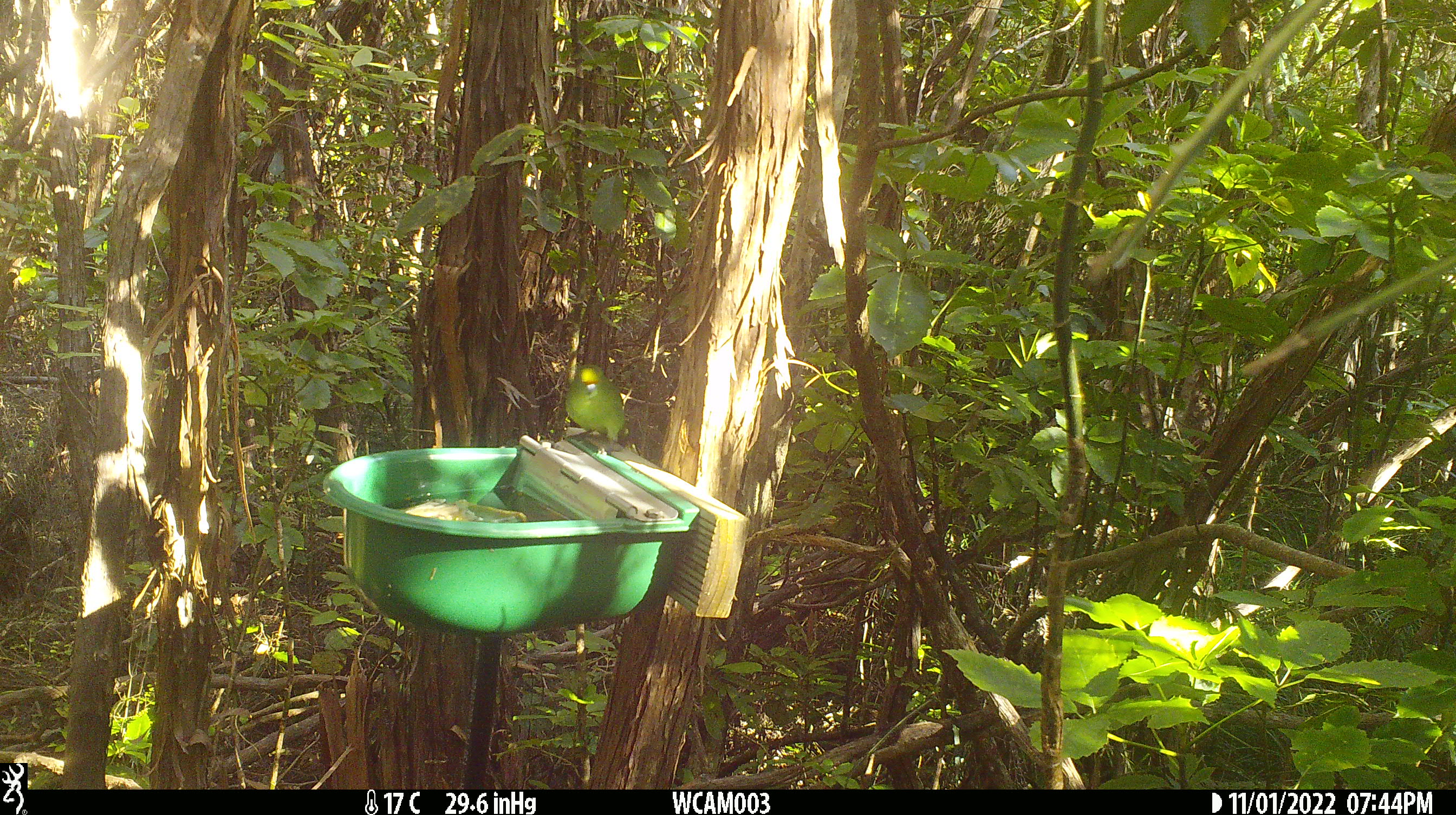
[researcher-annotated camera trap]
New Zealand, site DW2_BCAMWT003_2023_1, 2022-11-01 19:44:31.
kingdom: Animalia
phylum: Chordata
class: Aves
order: Psittaciformes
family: Psittaculidae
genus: Cyanoramphus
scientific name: Cyanoramphus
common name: parakeet